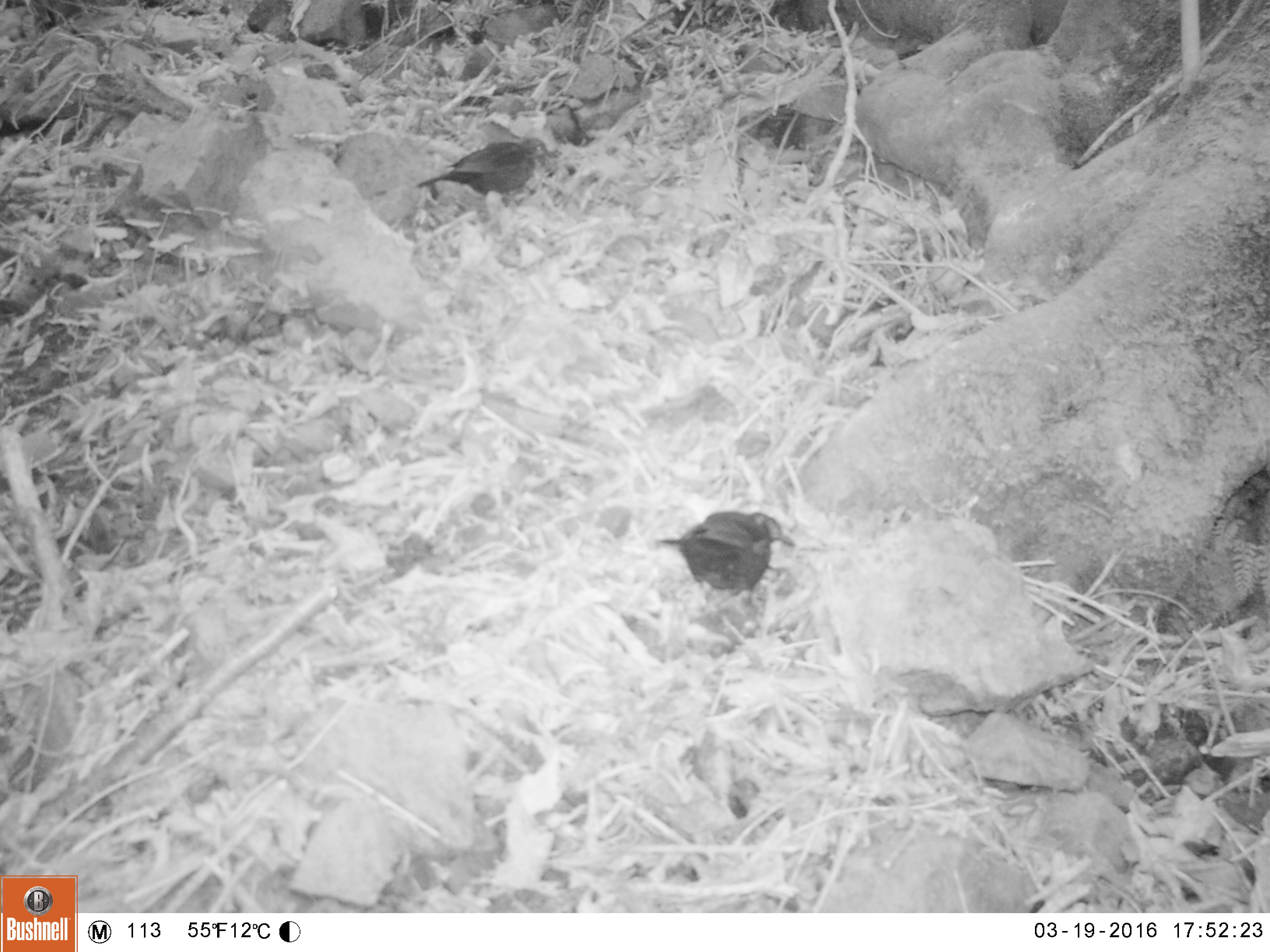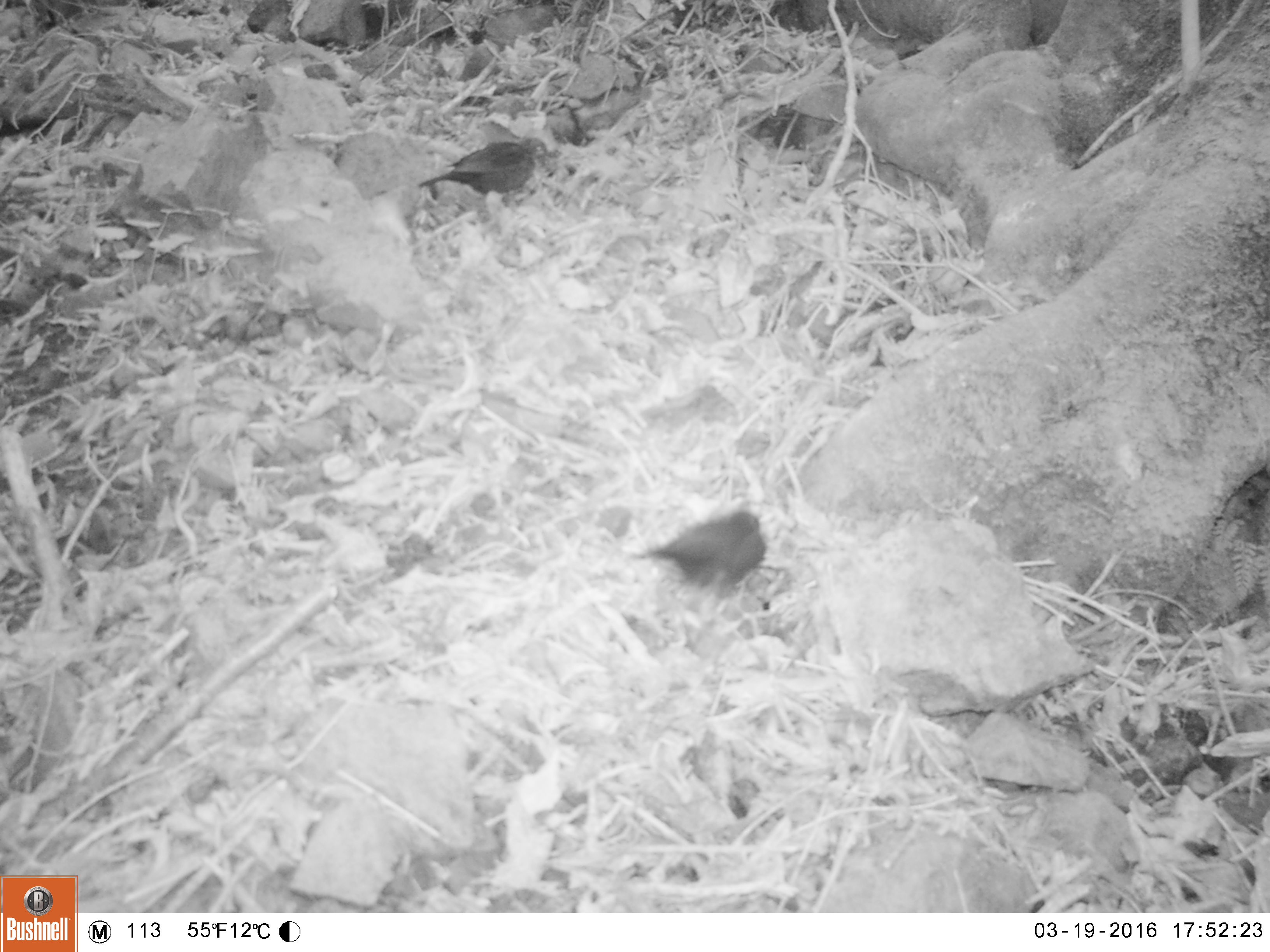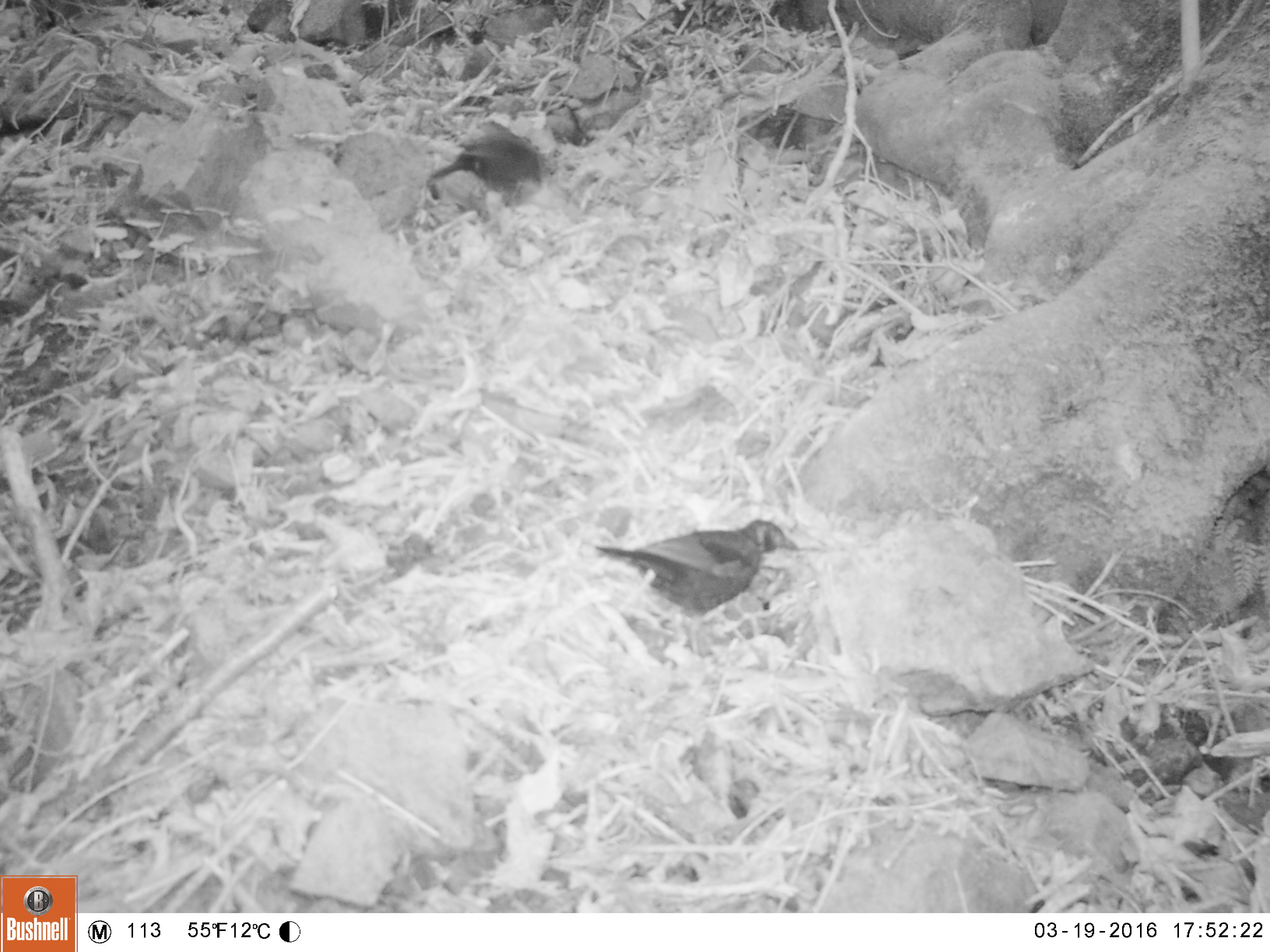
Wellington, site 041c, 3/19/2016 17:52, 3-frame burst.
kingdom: Animalia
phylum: Chordata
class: Aves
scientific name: Aves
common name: bird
Bird (Aves).